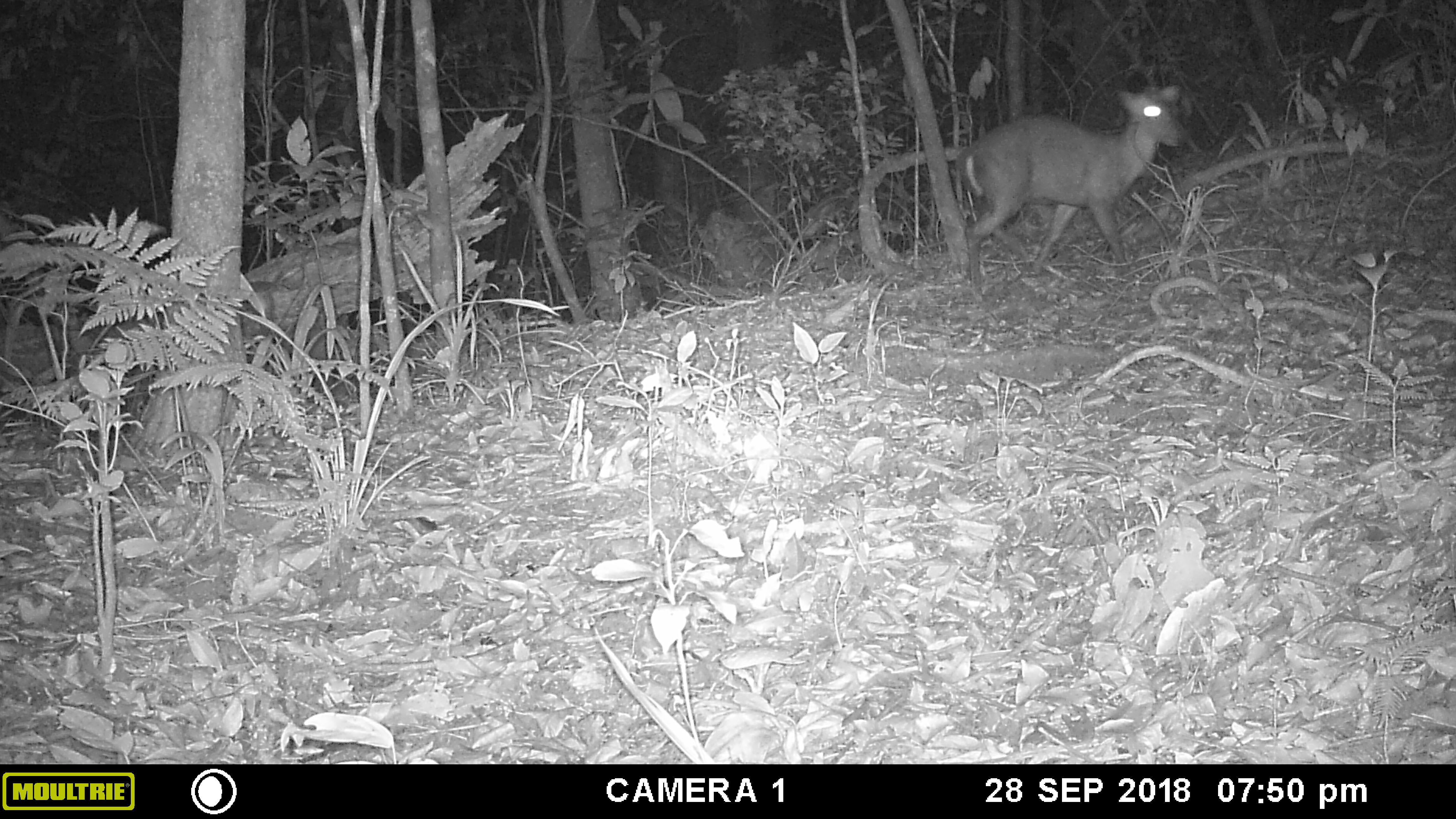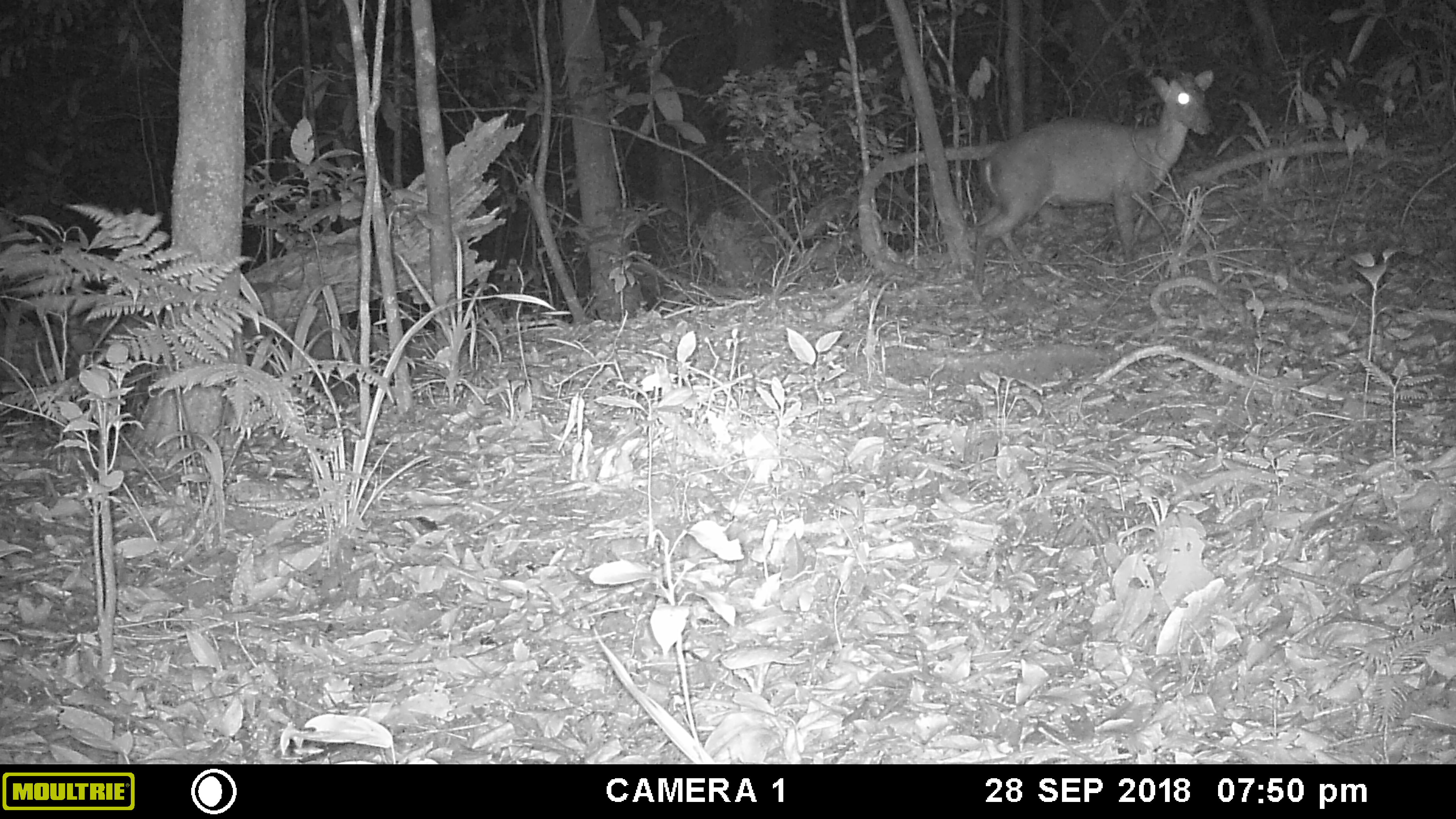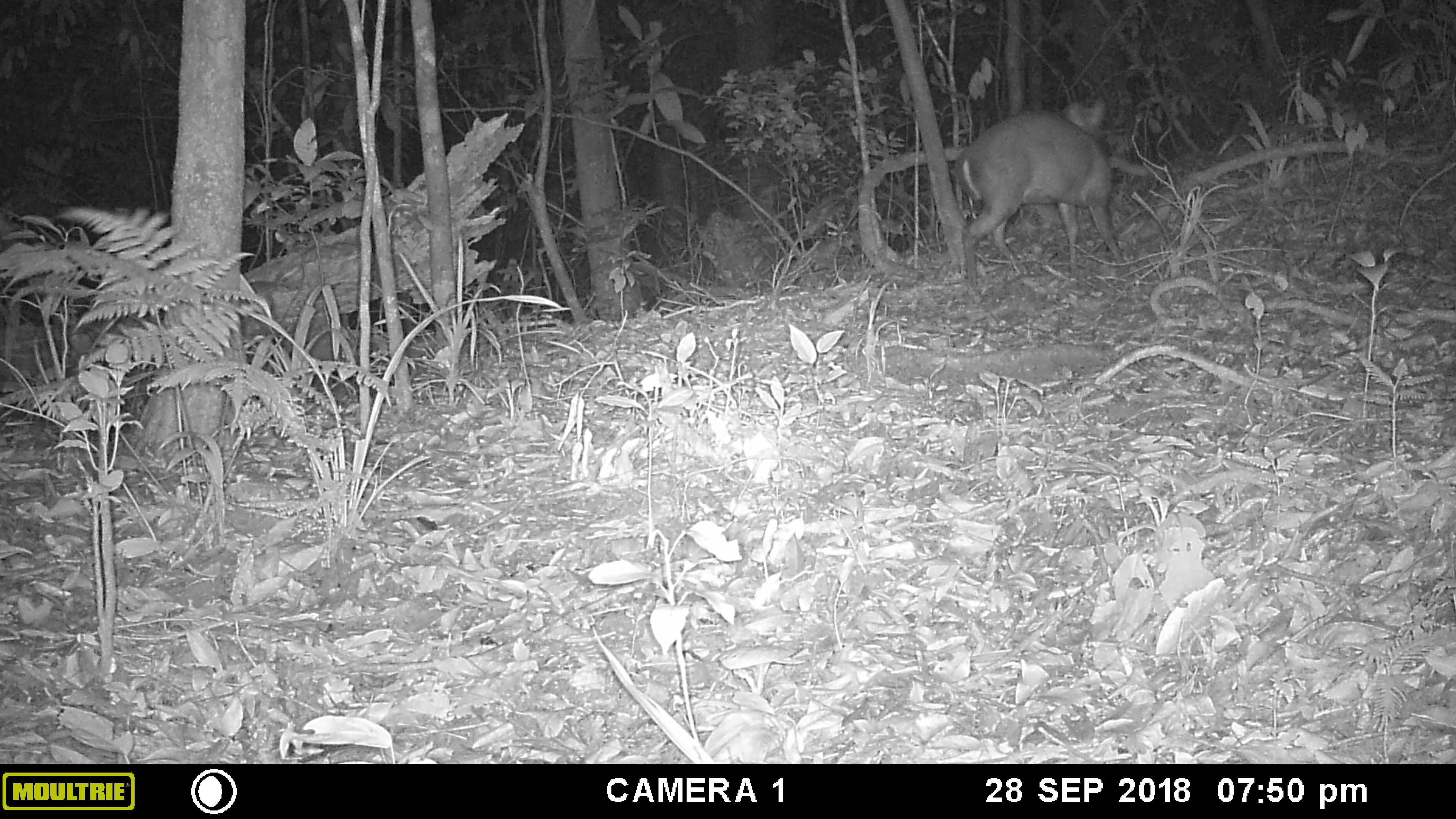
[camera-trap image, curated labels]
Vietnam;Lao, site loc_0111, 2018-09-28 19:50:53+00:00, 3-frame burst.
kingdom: Animalia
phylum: Chordata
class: Mammalia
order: Artiodactyla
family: Cervidae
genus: Muntiacus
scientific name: Muntiacus rooseveltorum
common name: roosevelt's muntjac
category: roosevelts muntjac group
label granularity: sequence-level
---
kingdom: Animalia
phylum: Arthropoda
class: Insecta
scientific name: Insecta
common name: insect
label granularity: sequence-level